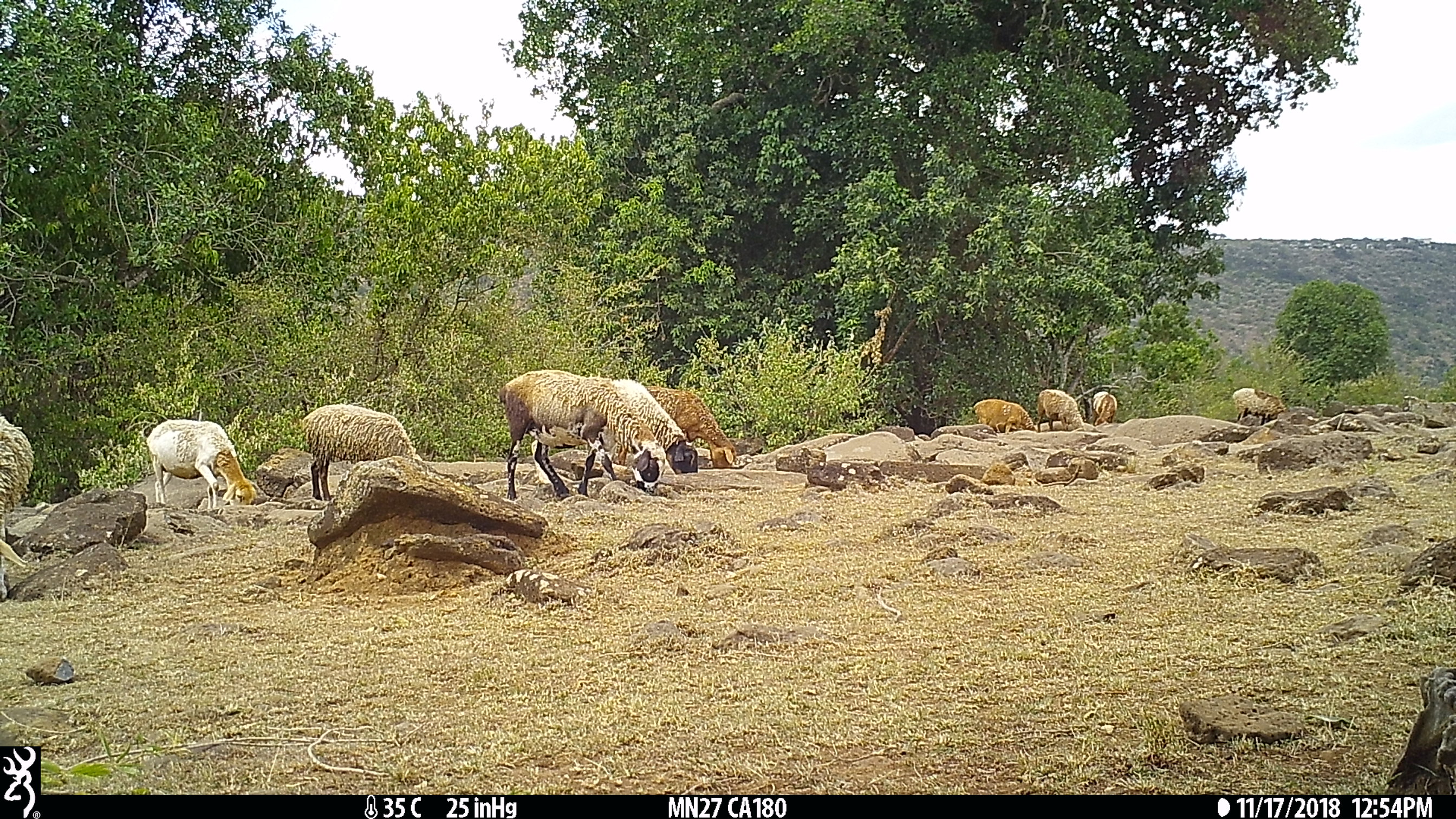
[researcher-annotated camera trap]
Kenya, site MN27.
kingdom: Animalia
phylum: Chordata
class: Mammalia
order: Artiodactyla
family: Bovidae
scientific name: Bovidae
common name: sheep or goat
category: shoat